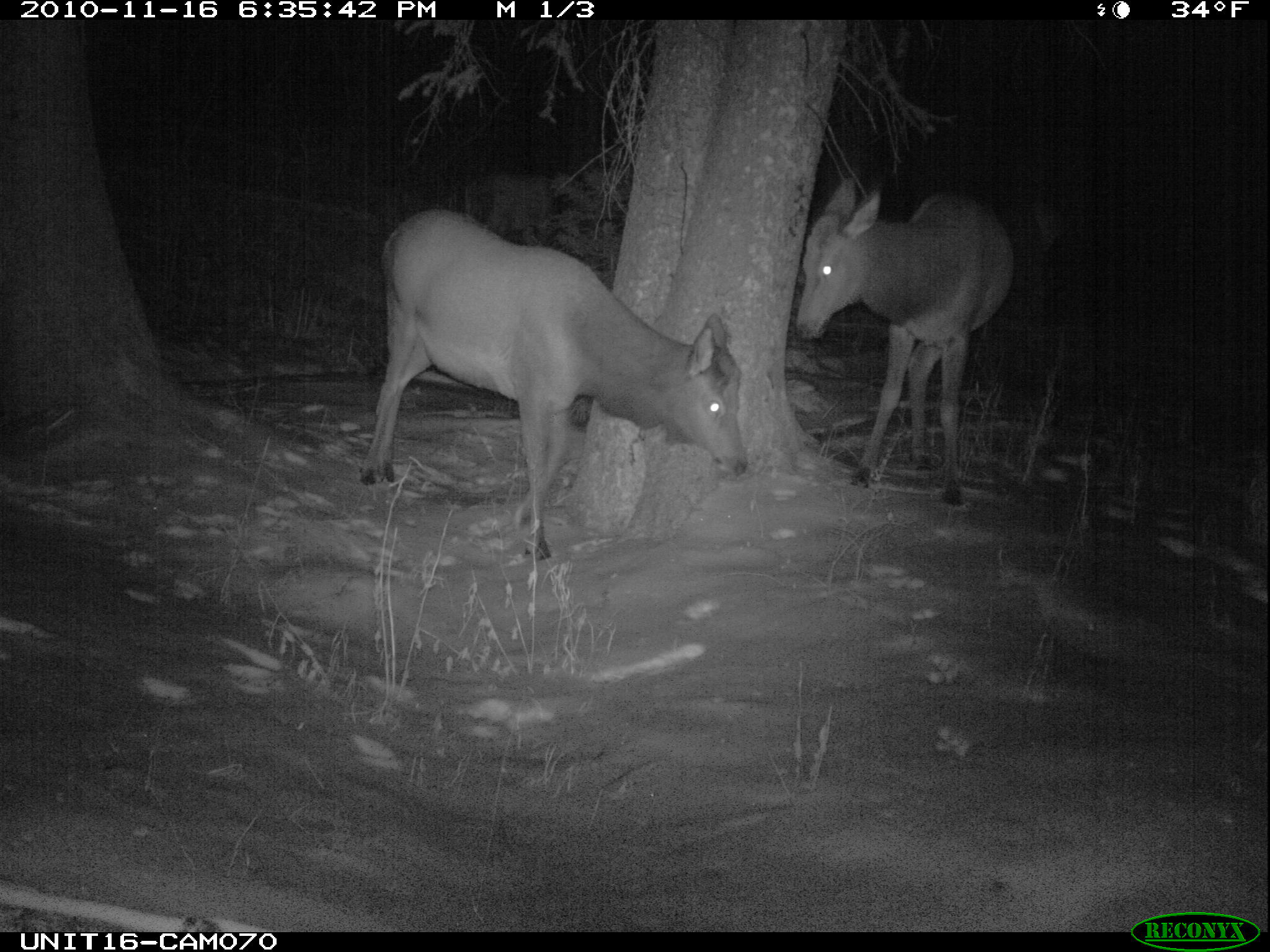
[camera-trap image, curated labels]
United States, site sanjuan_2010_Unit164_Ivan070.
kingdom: Animalia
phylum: Chordata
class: Mammalia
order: Artiodactyla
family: Cervidae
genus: Cervus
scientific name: Cervus elaphus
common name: red deer